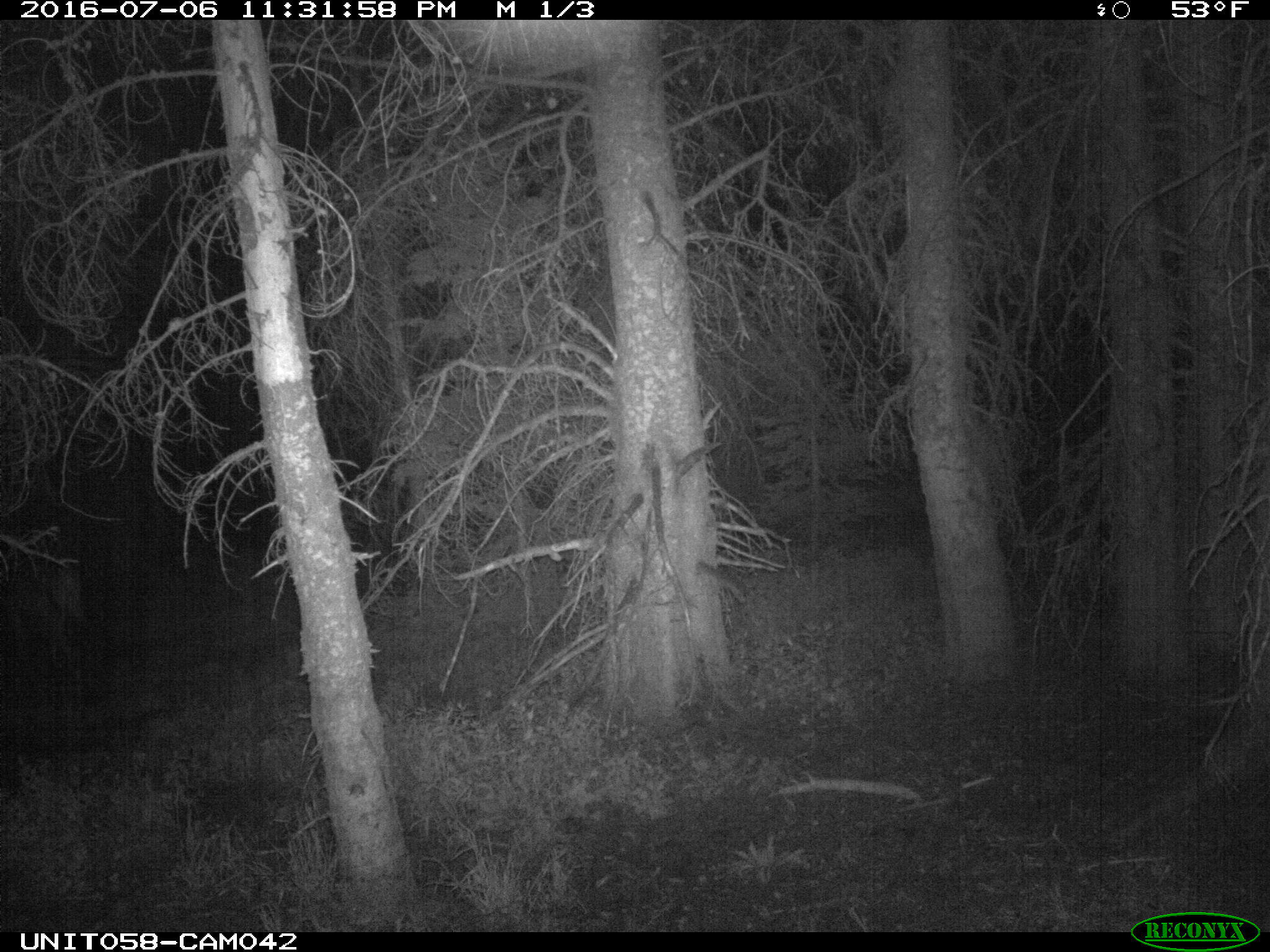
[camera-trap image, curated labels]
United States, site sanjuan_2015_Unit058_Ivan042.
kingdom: Animalia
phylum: Chordata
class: Mammalia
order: Artiodactyla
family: Cervidae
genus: Cervus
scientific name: Cervus elaphus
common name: red deer